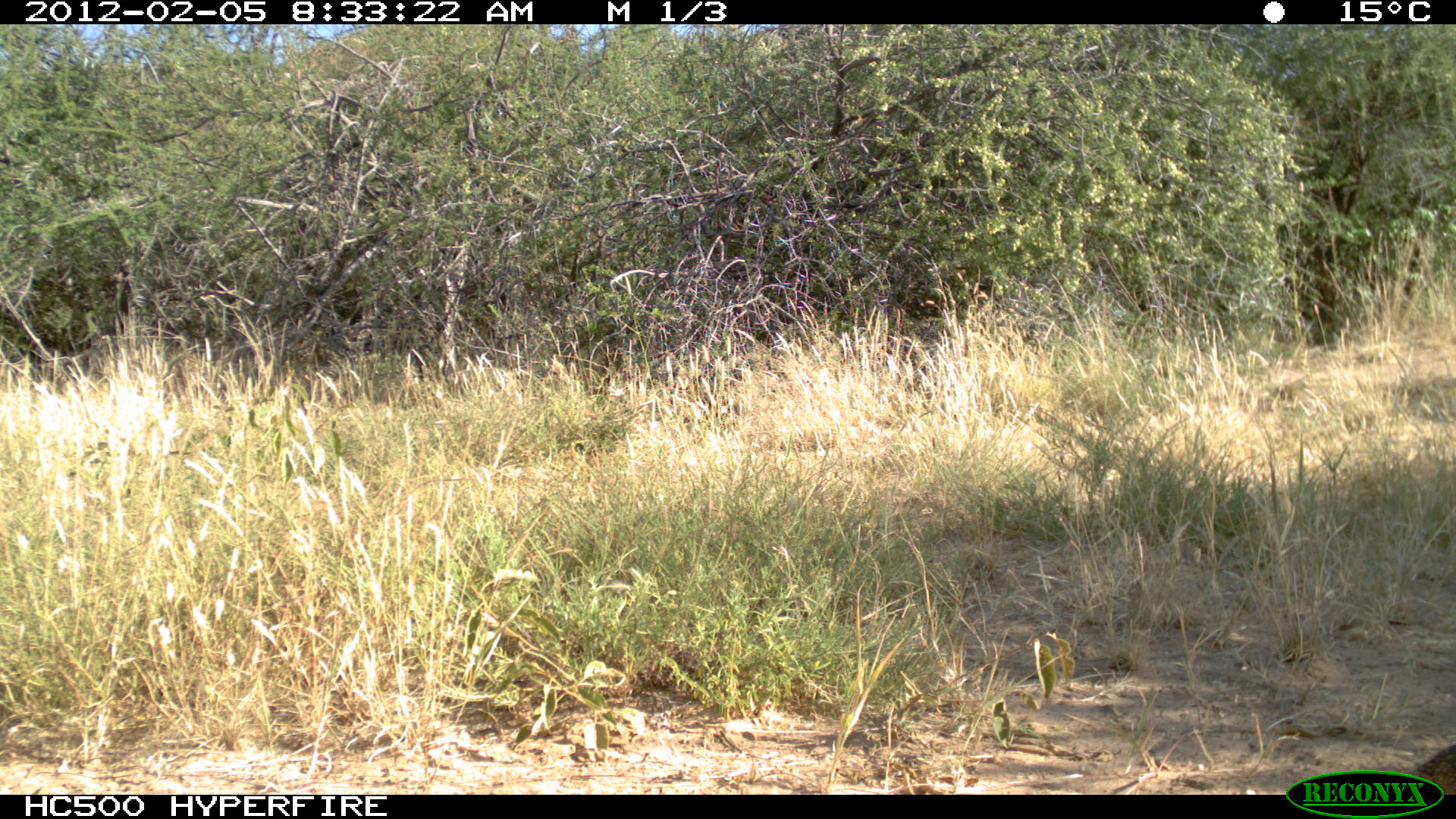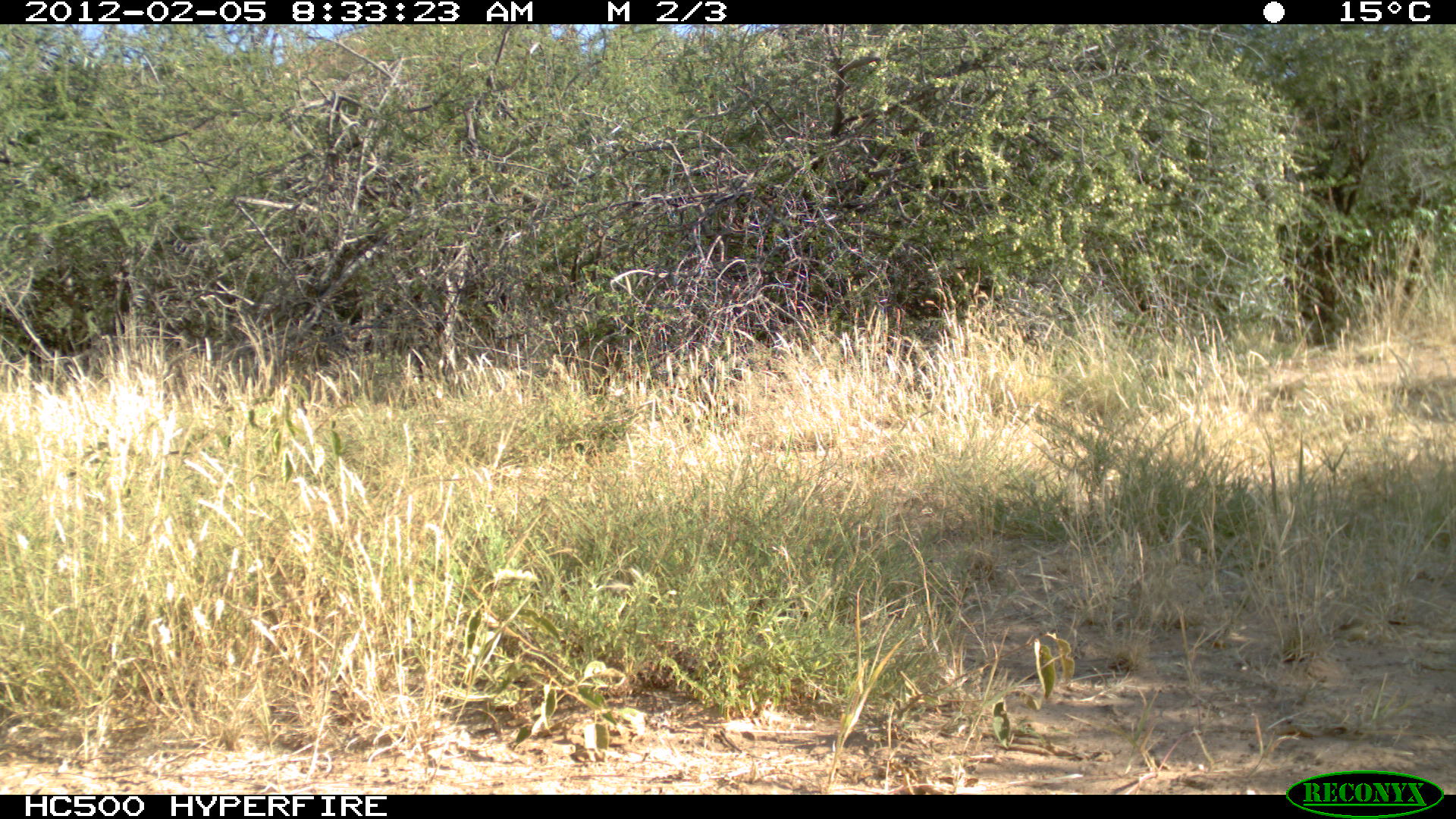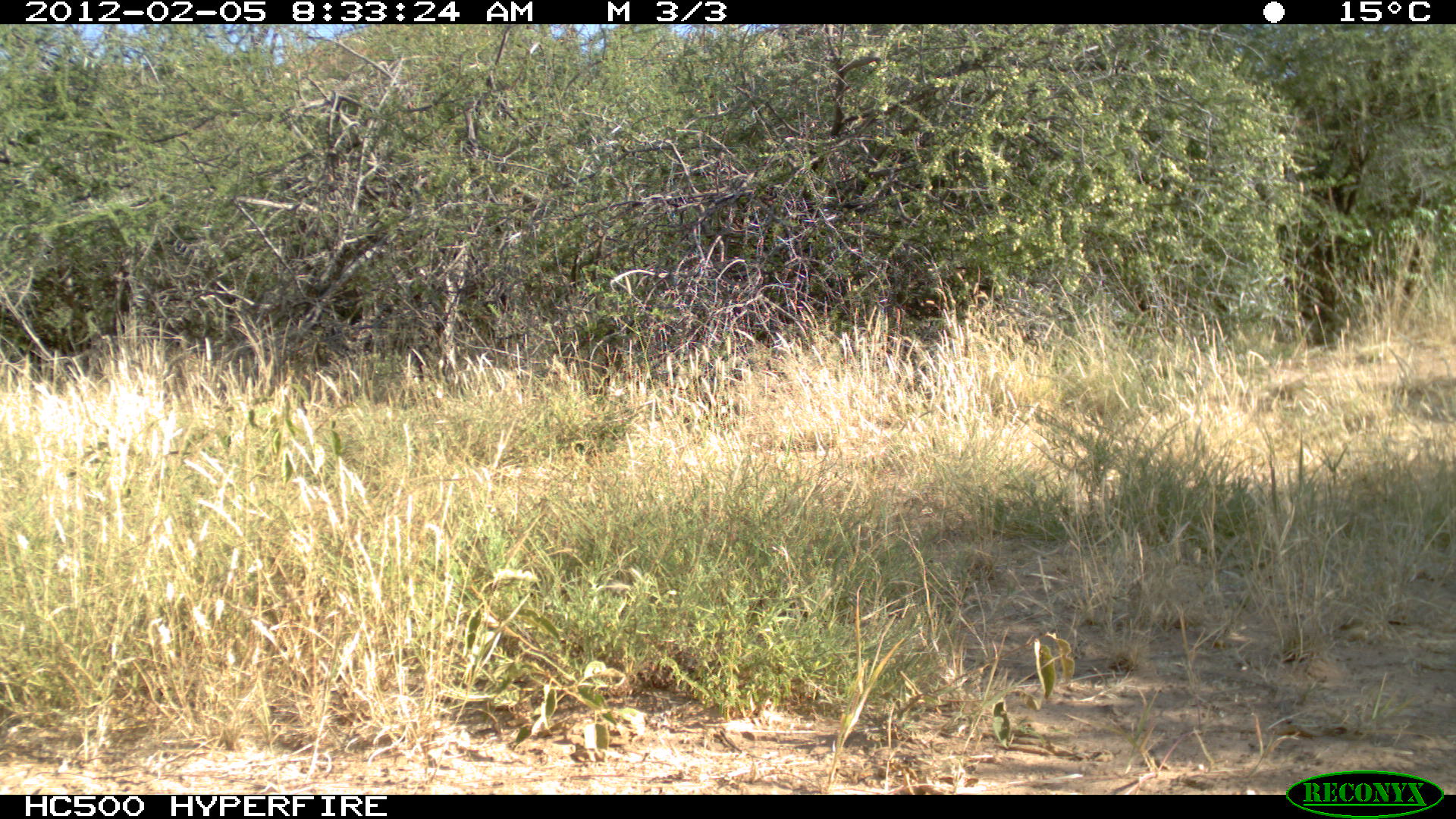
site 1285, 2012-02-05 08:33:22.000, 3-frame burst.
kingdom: Animalia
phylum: Chordata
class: Mammalia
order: Artiodactyla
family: Bovidae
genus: Madoqua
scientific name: Madoqua guentheri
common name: günther's dik-dik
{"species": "Madoqua guentheri (günther's dik-dik)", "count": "1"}